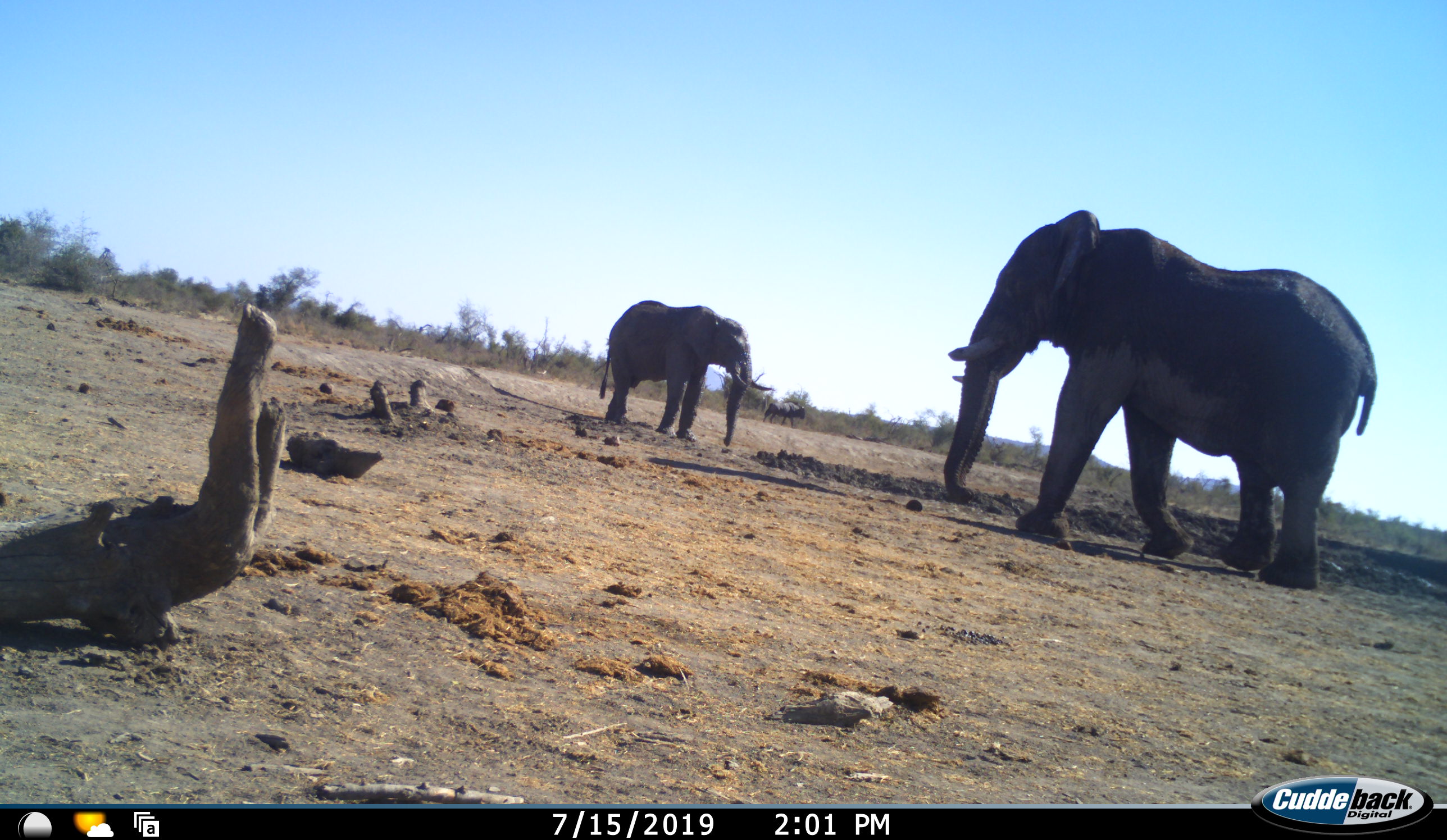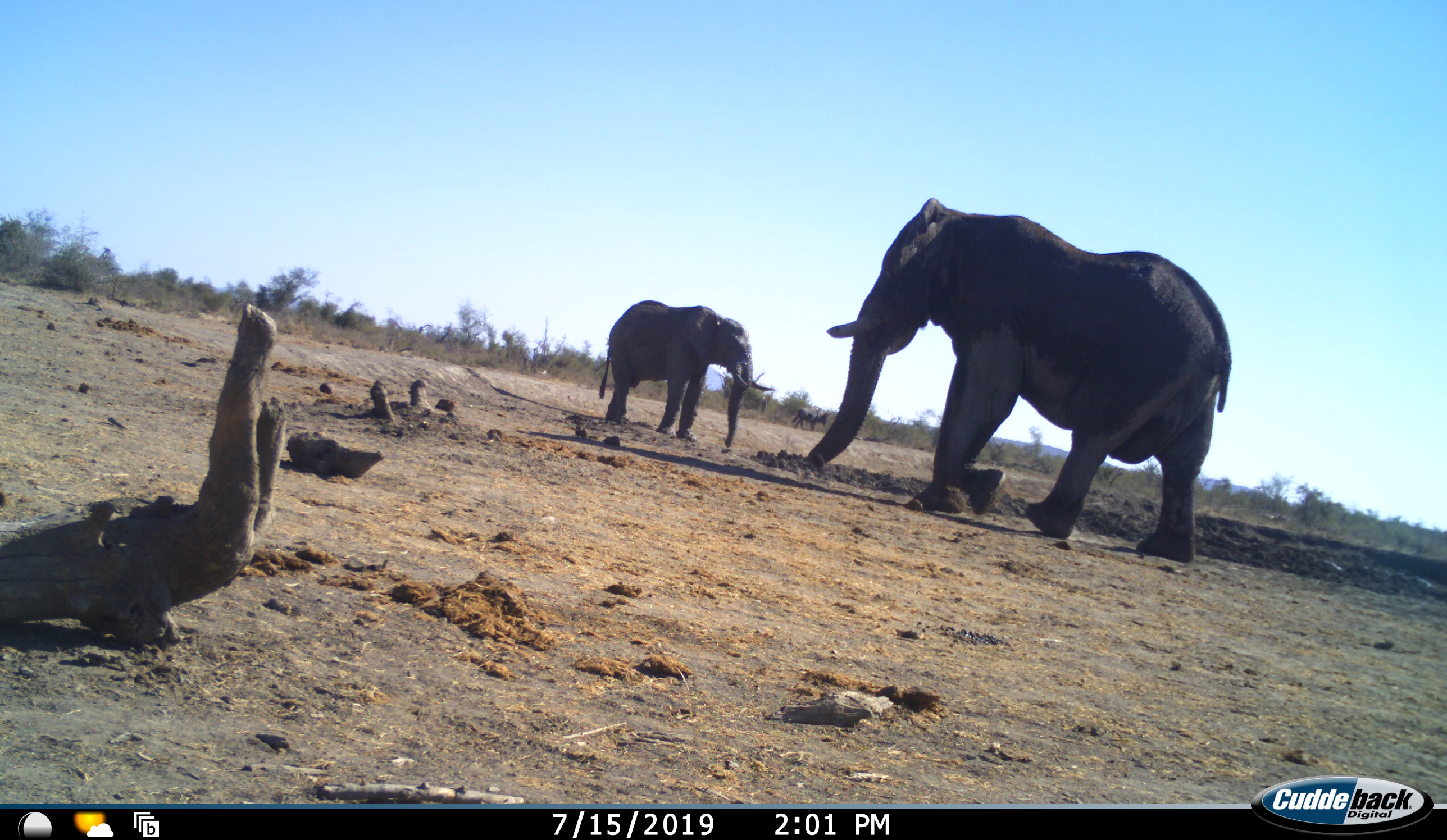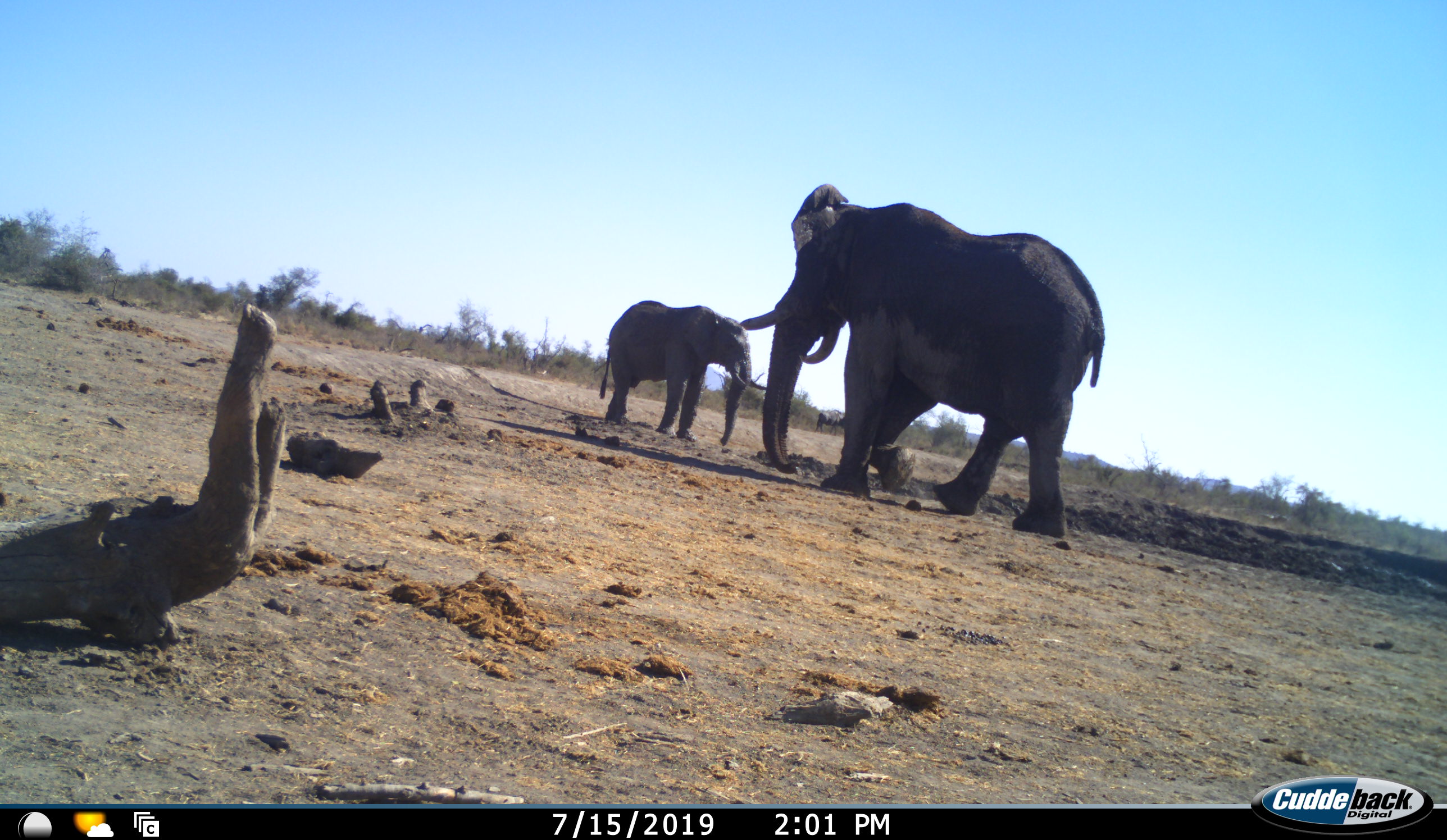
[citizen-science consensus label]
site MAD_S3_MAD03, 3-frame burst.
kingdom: Animalia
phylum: Chordata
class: Mammalia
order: Proboscidea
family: Elephantidae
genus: Loxodonta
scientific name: Loxodonta africana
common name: african bush elephant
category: elephant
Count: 2.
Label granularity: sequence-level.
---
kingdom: Animalia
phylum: Chordata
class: Mammalia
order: Artiodactyla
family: Bovidae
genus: Connochaetes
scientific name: Connochaetes taurinus taurinus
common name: blue wildebeest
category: wildebeestblue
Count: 1.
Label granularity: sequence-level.